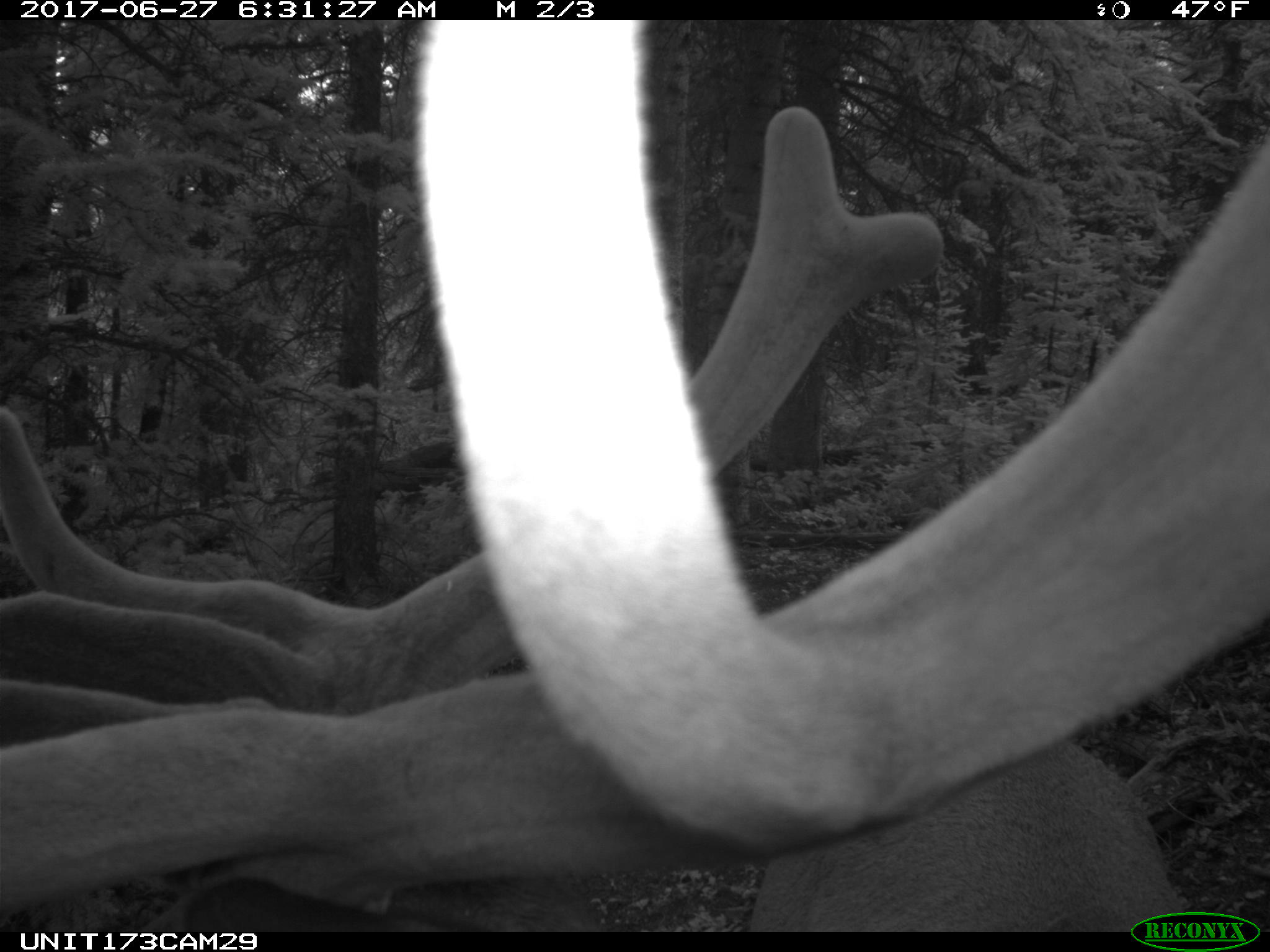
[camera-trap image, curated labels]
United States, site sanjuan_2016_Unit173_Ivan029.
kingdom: Animalia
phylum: Chordata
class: Mammalia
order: Artiodactyla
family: Cervidae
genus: Cervus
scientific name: Cervus elaphus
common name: red deer